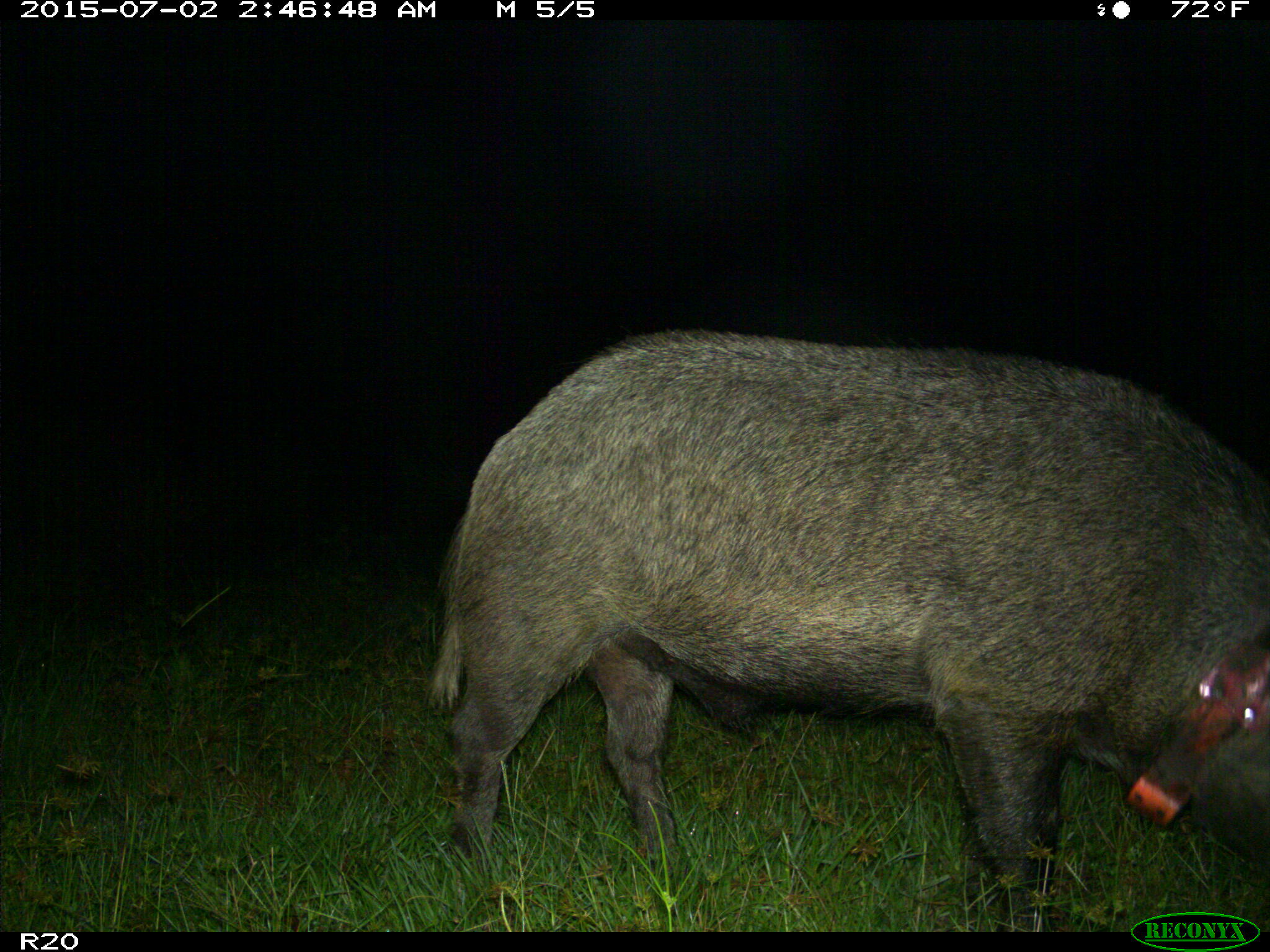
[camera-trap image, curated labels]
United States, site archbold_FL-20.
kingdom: Animalia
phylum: Chordata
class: Mammalia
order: Artiodactyla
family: Suidae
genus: Sus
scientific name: Sus scrofa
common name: wild boar